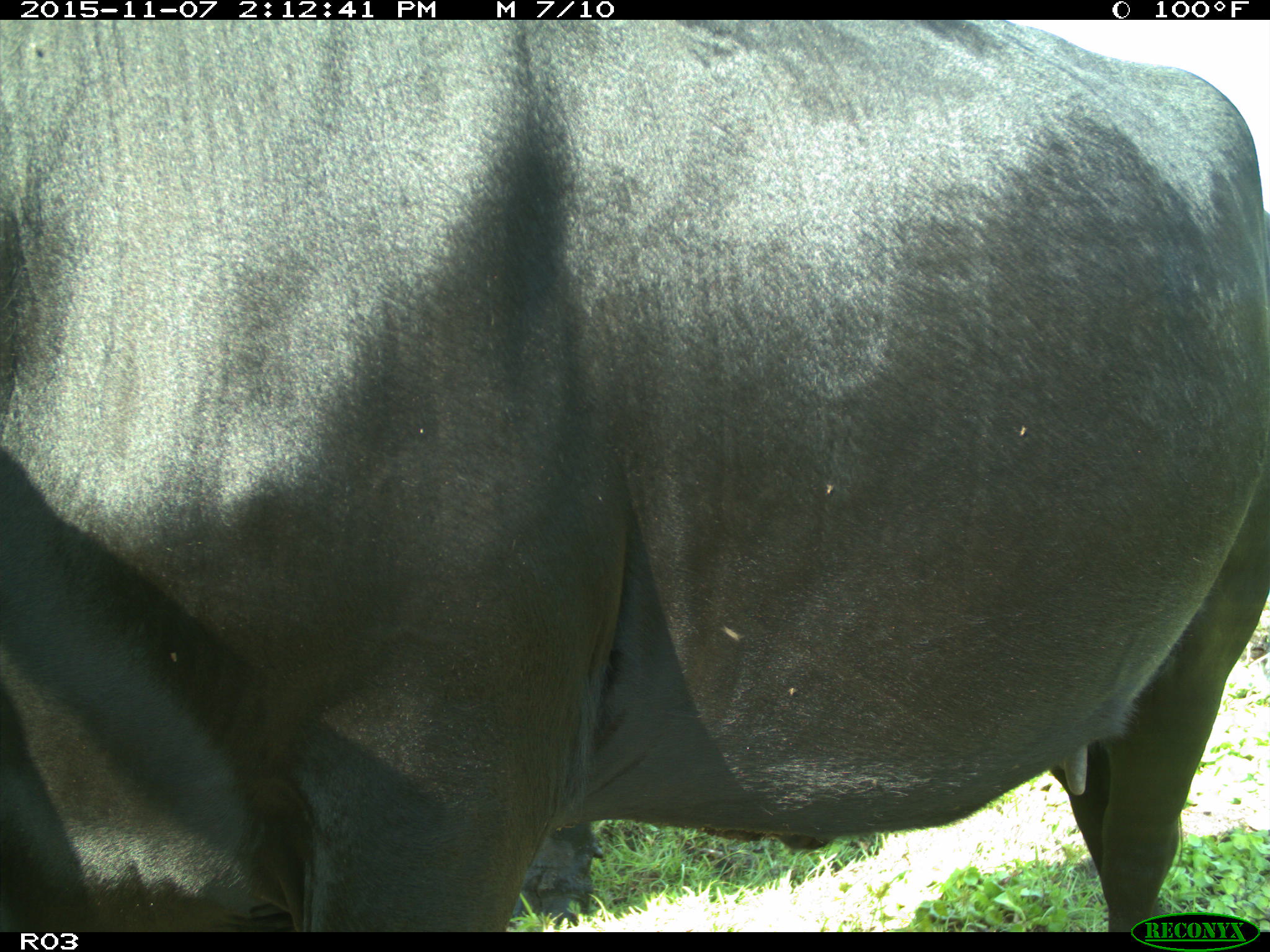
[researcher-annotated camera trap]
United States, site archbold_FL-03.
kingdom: Animalia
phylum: Chordata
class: Mammalia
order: Artiodactyla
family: Bovidae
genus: Bos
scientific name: Bos taurus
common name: domestic cow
Bos taurus (domestic cow).